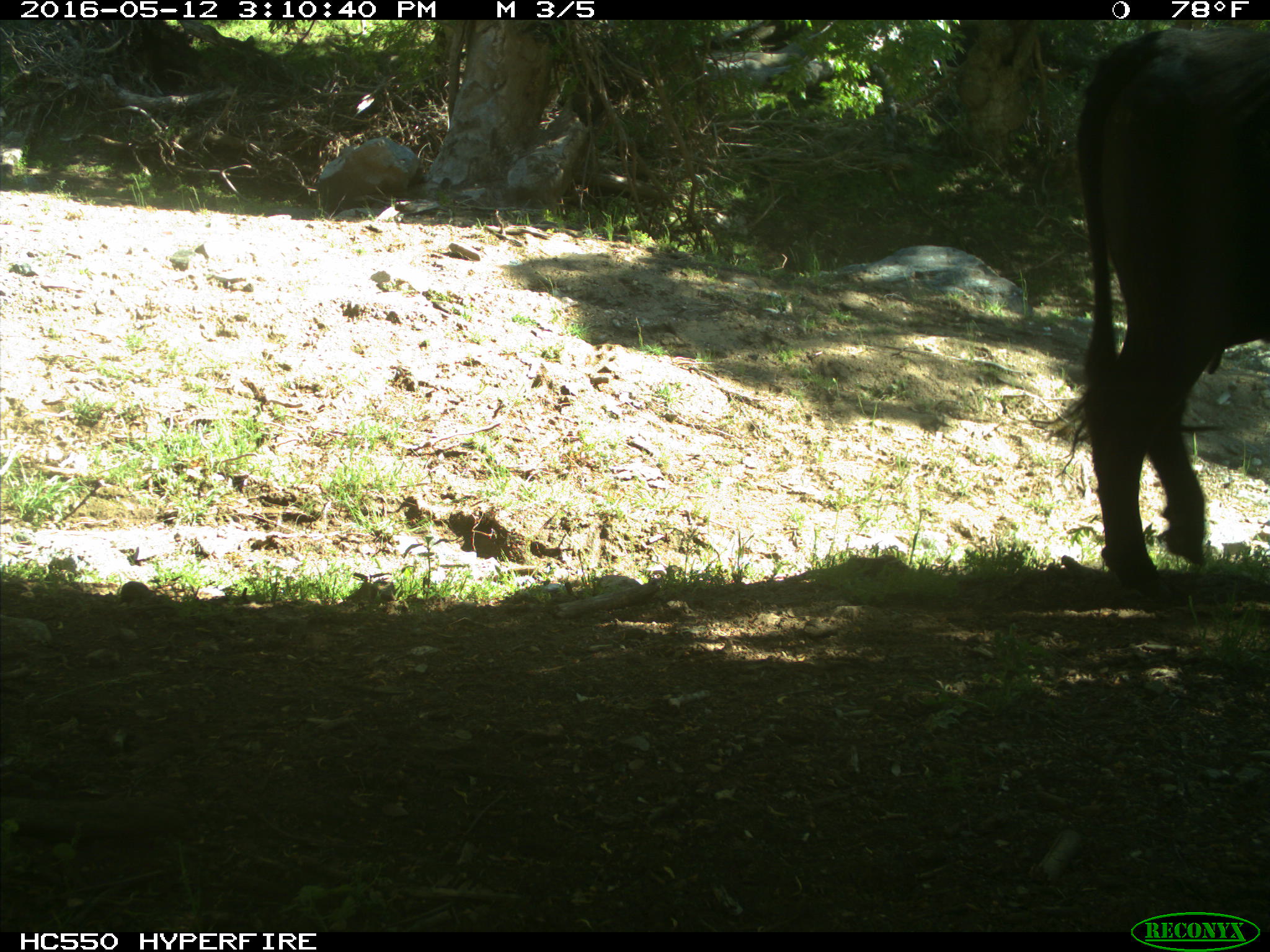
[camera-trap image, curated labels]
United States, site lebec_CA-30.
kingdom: Animalia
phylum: Chordata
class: Mammalia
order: Artiodactyla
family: Bovidae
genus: Bos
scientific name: Bos taurus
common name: domestic cow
Bos taurus (domestic cow).